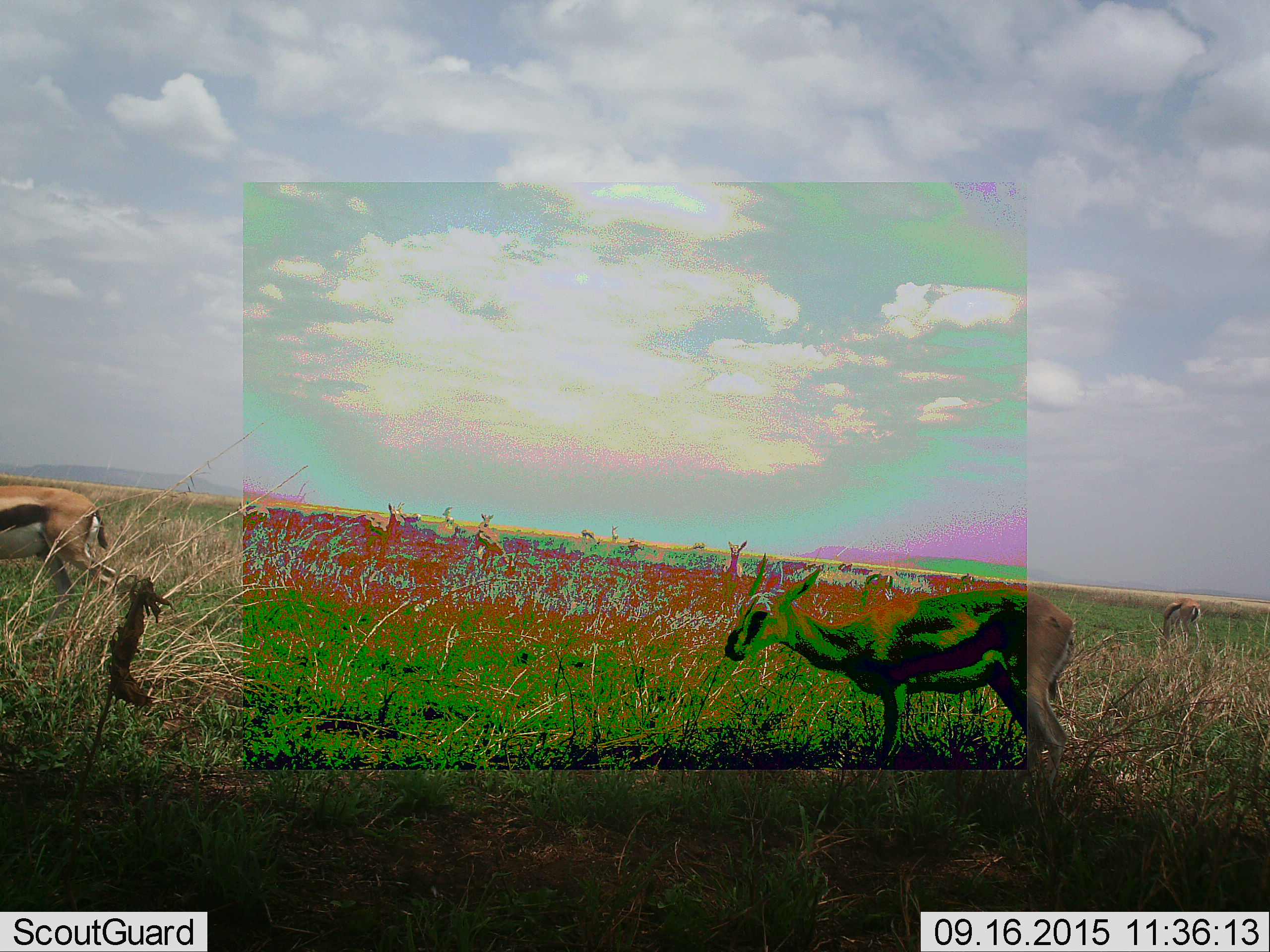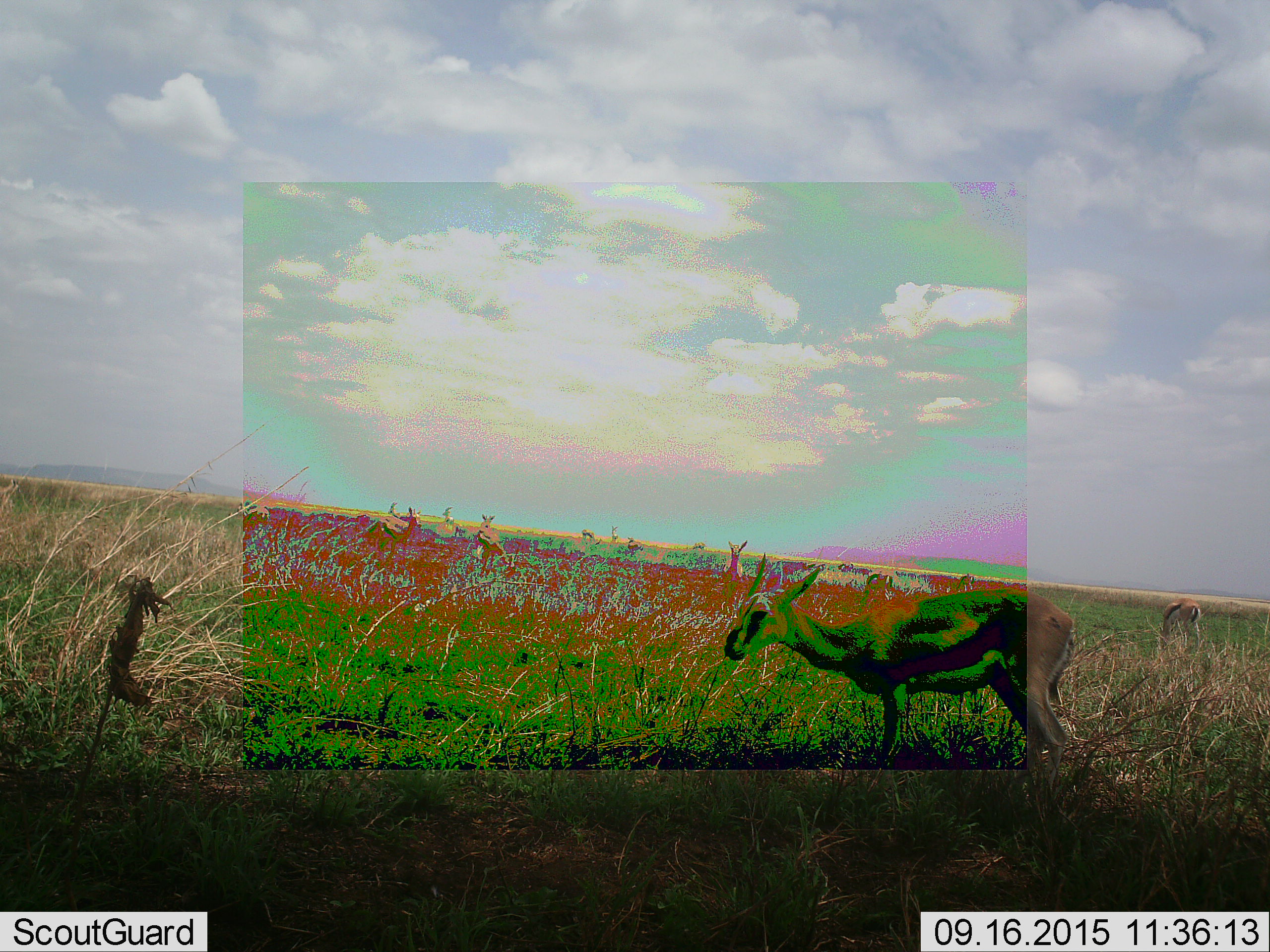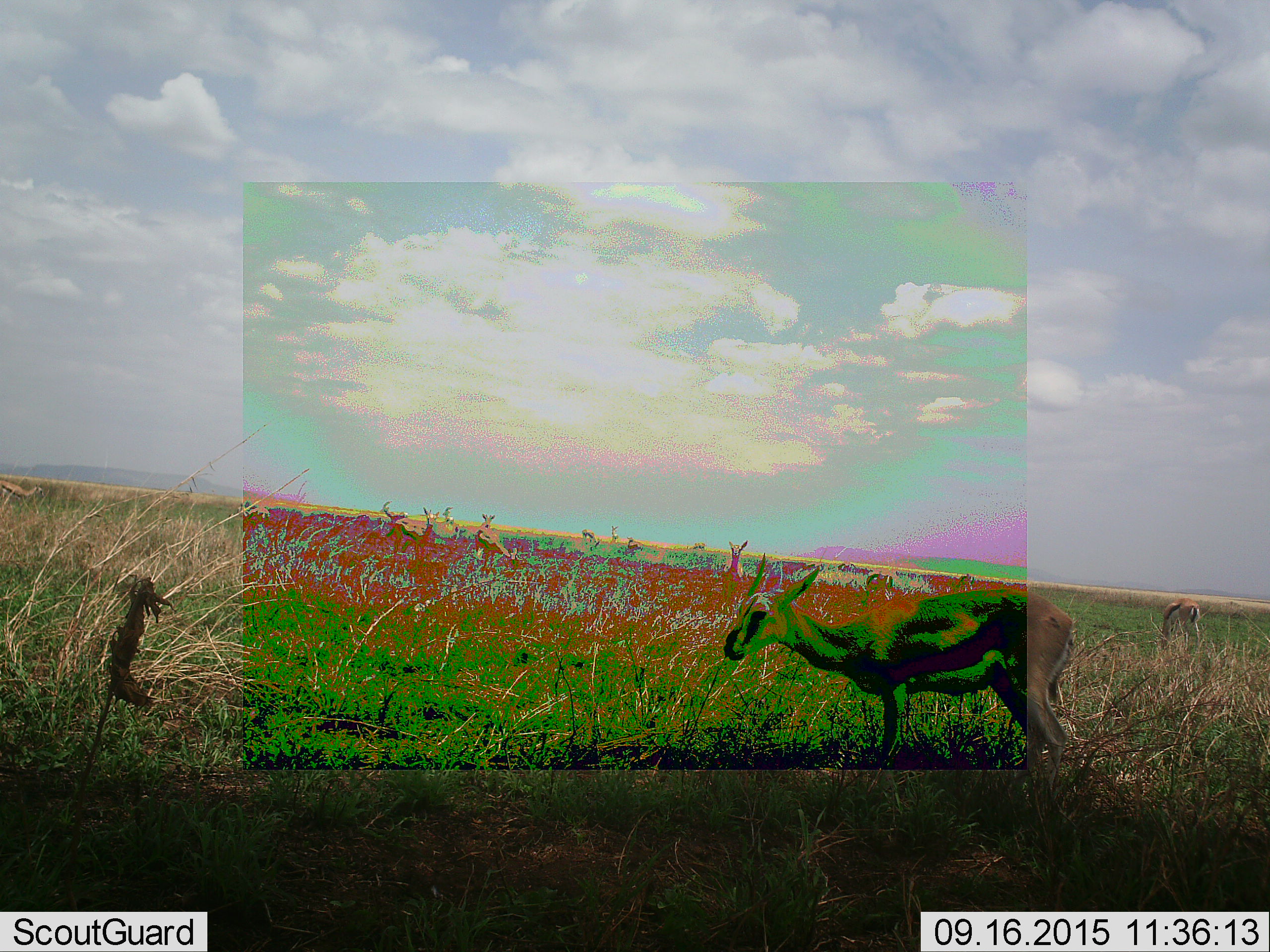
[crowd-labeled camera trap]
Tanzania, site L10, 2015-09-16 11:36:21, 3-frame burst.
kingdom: Animalia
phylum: Chordata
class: Mammalia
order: Artiodactyla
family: Bovidae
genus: Eudorcas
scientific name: Eudorcas thomsonii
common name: thomson's gazelle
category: gazellethomsons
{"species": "gazellethomsons (thomson's gazelle) (Eudorcas thomsonii)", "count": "11-50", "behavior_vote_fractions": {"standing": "62%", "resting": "0%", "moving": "88%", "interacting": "0%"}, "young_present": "12%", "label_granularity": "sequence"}